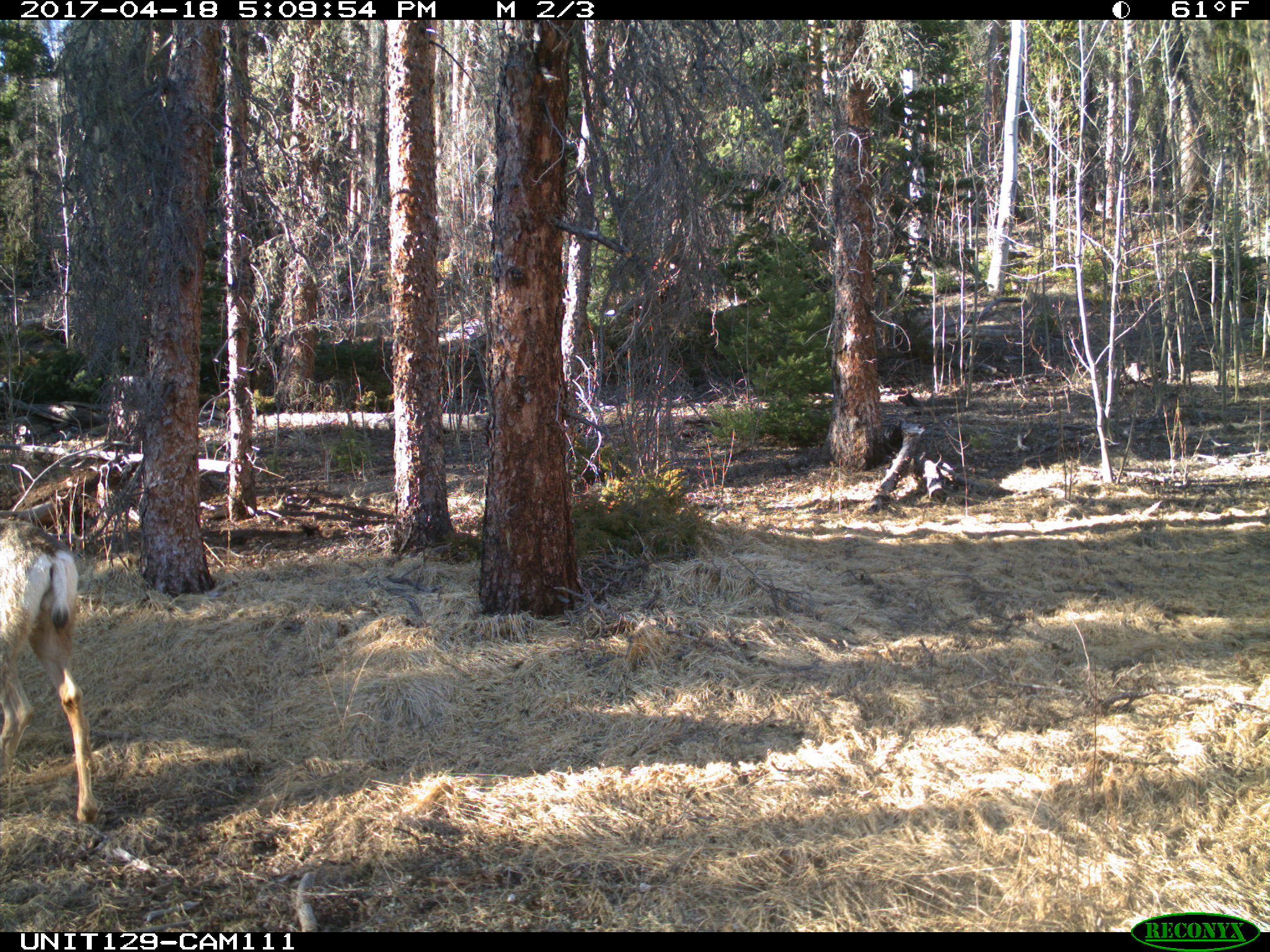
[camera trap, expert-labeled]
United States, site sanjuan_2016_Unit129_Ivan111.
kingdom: Animalia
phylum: Chordata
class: Mammalia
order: Artiodactyla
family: Cervidae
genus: Odocoileus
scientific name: Odocoileus hemionus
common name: mule deer